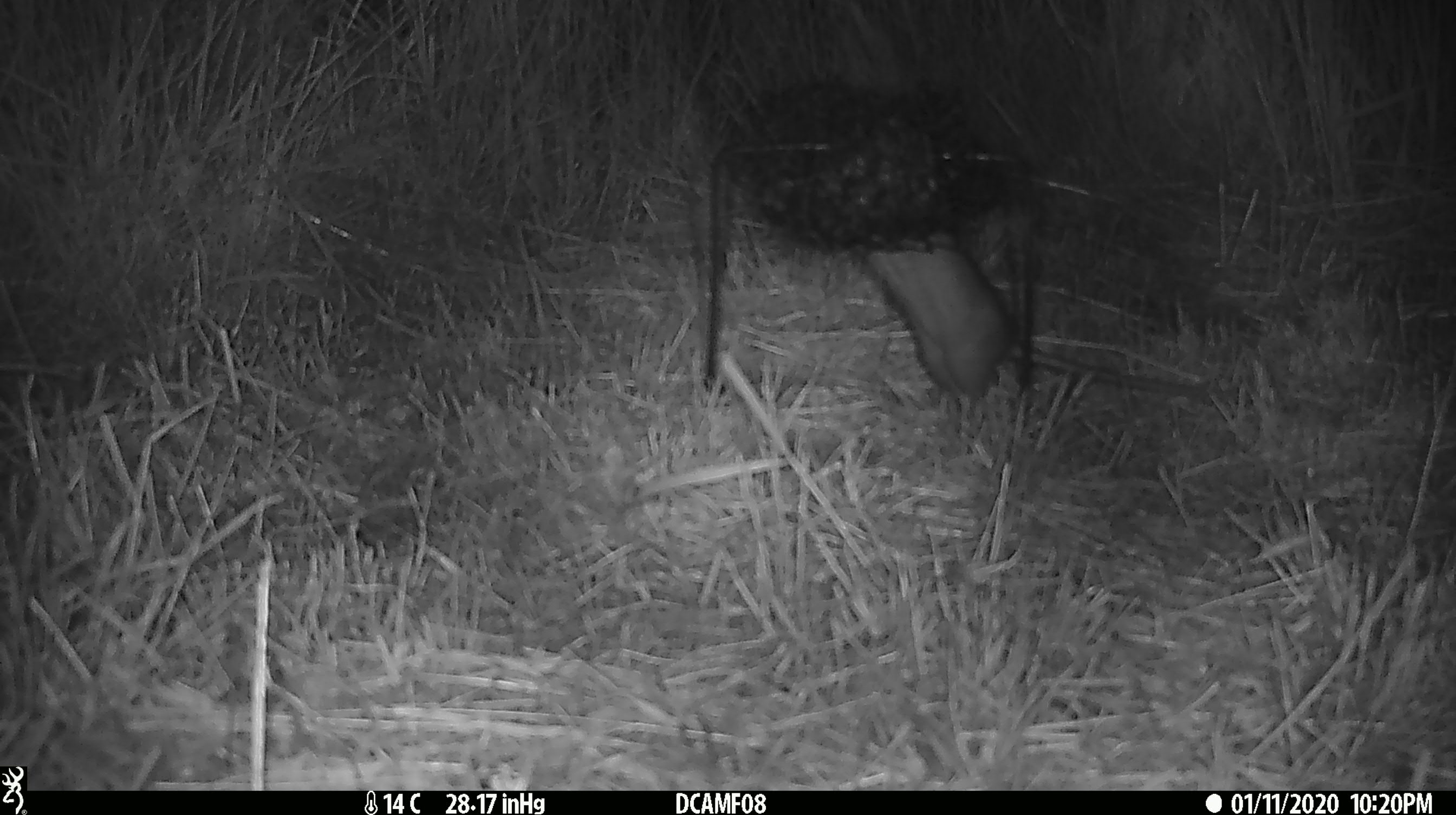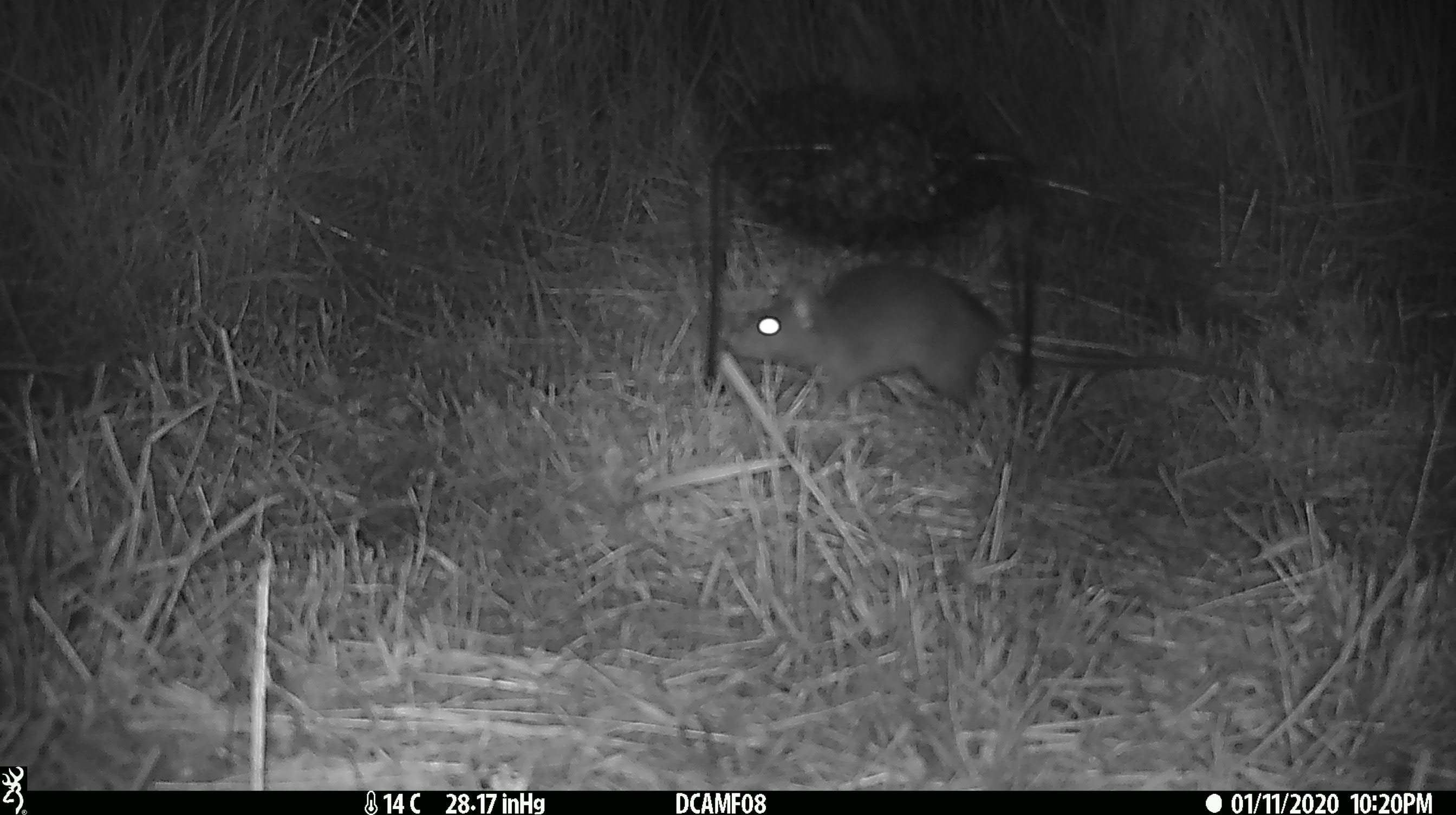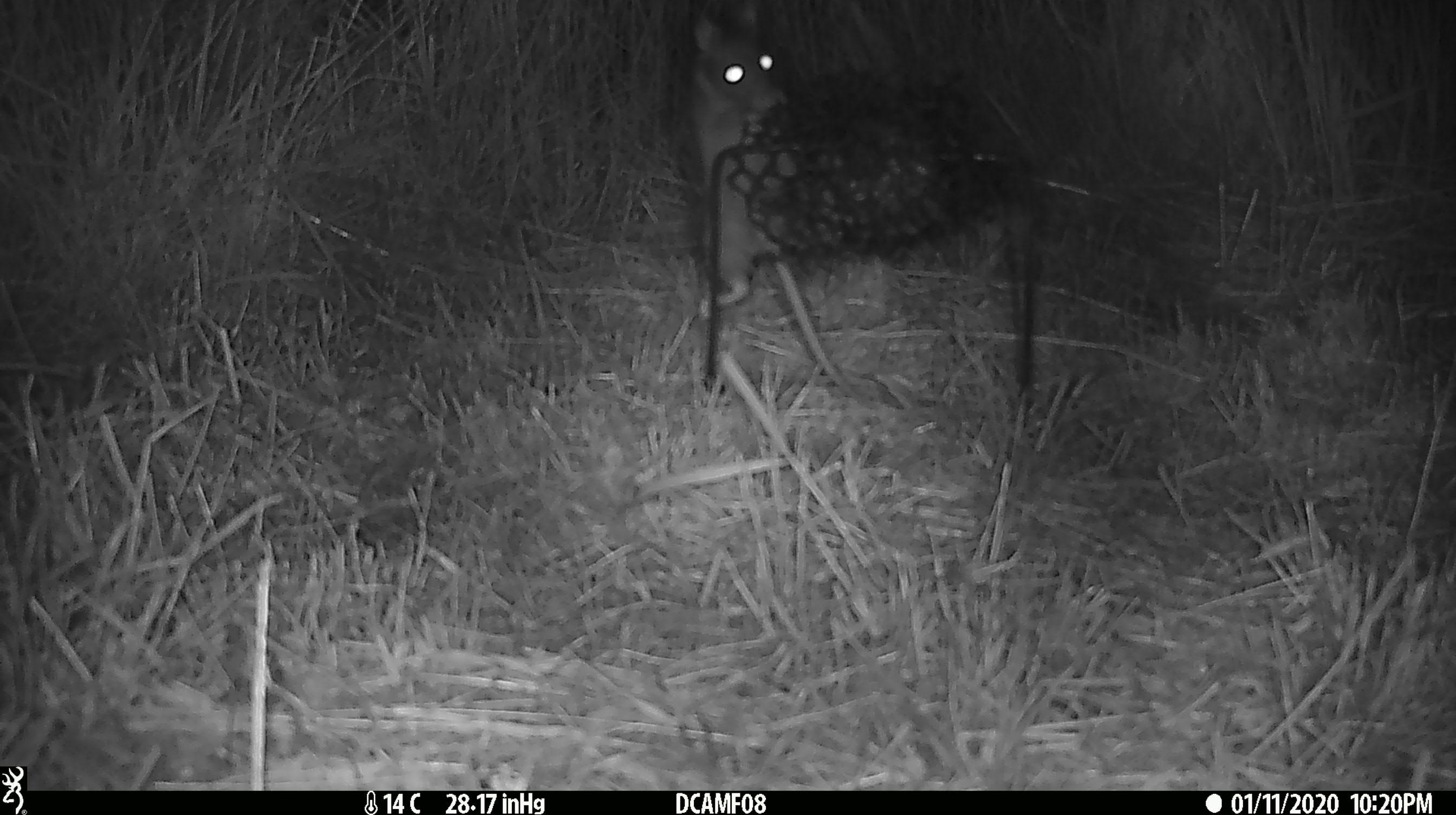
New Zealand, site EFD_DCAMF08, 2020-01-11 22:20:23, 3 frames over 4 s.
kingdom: Animalia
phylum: Chordata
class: Mammalia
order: Rodentia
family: Muridae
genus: Rattus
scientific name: Rattus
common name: rat